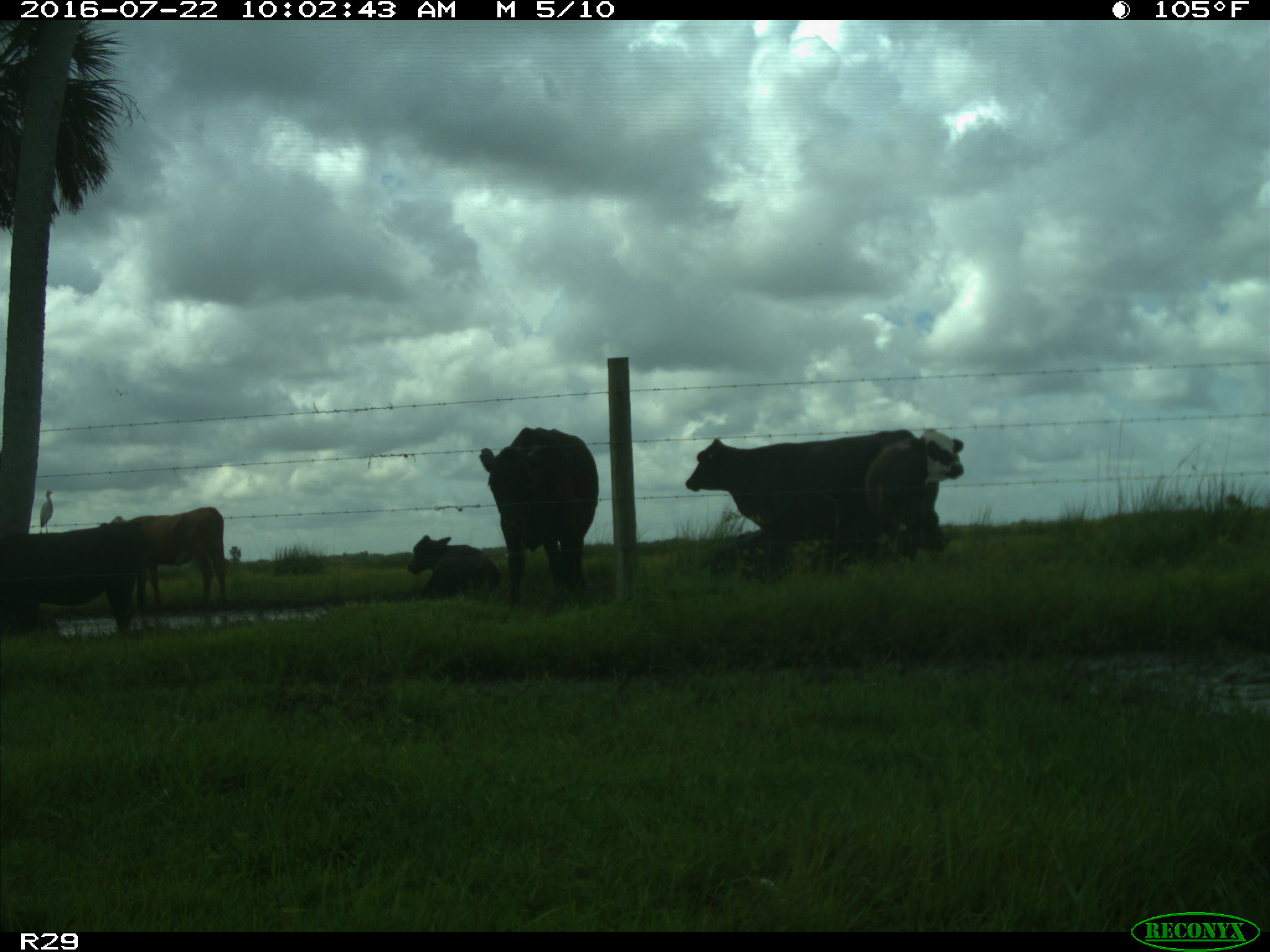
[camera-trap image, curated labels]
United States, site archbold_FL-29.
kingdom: Animalia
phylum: Chordata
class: Mammalia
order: Artiodactyla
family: Bovidae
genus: Bos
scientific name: Bos taurus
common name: domestic cow